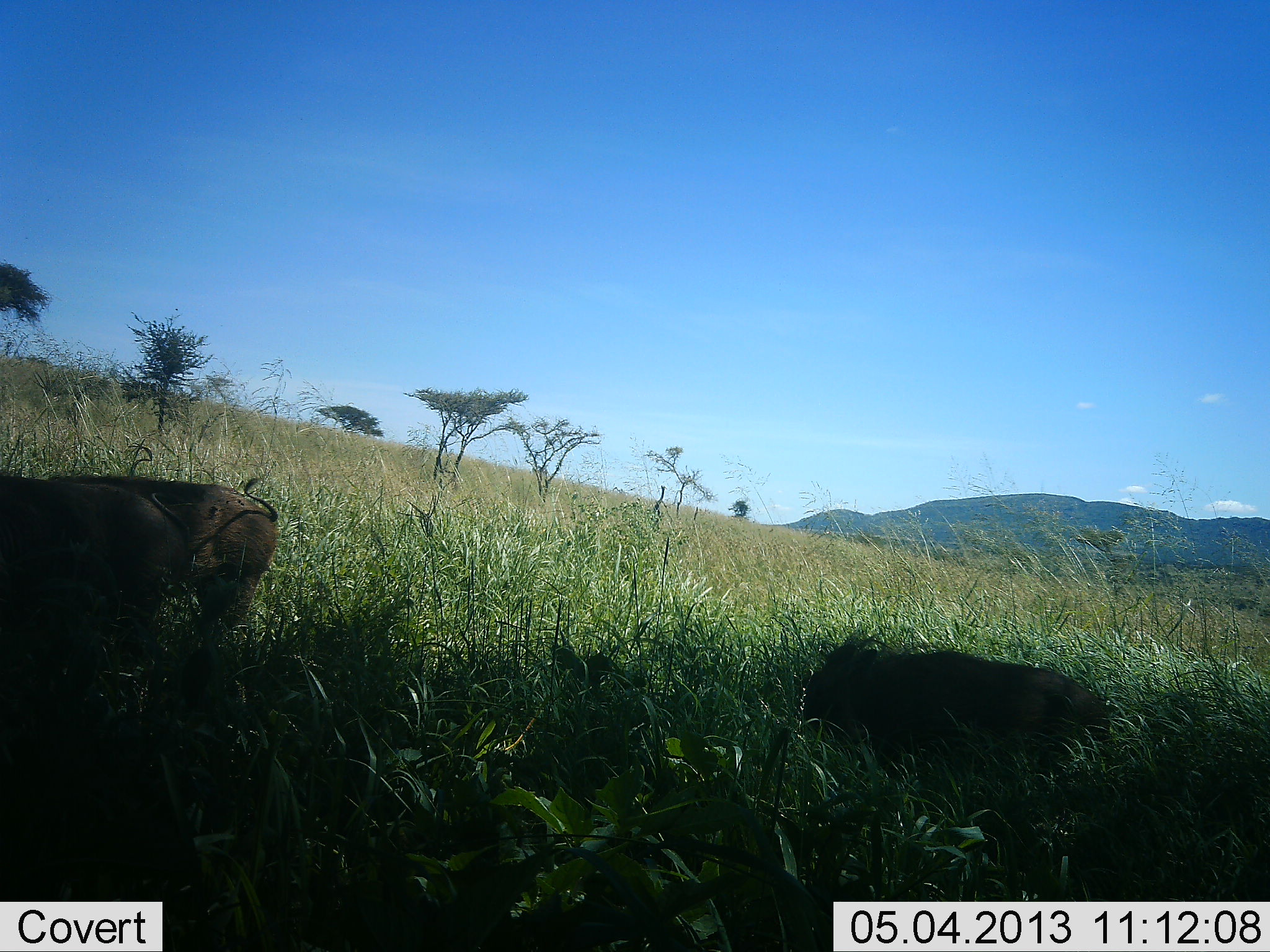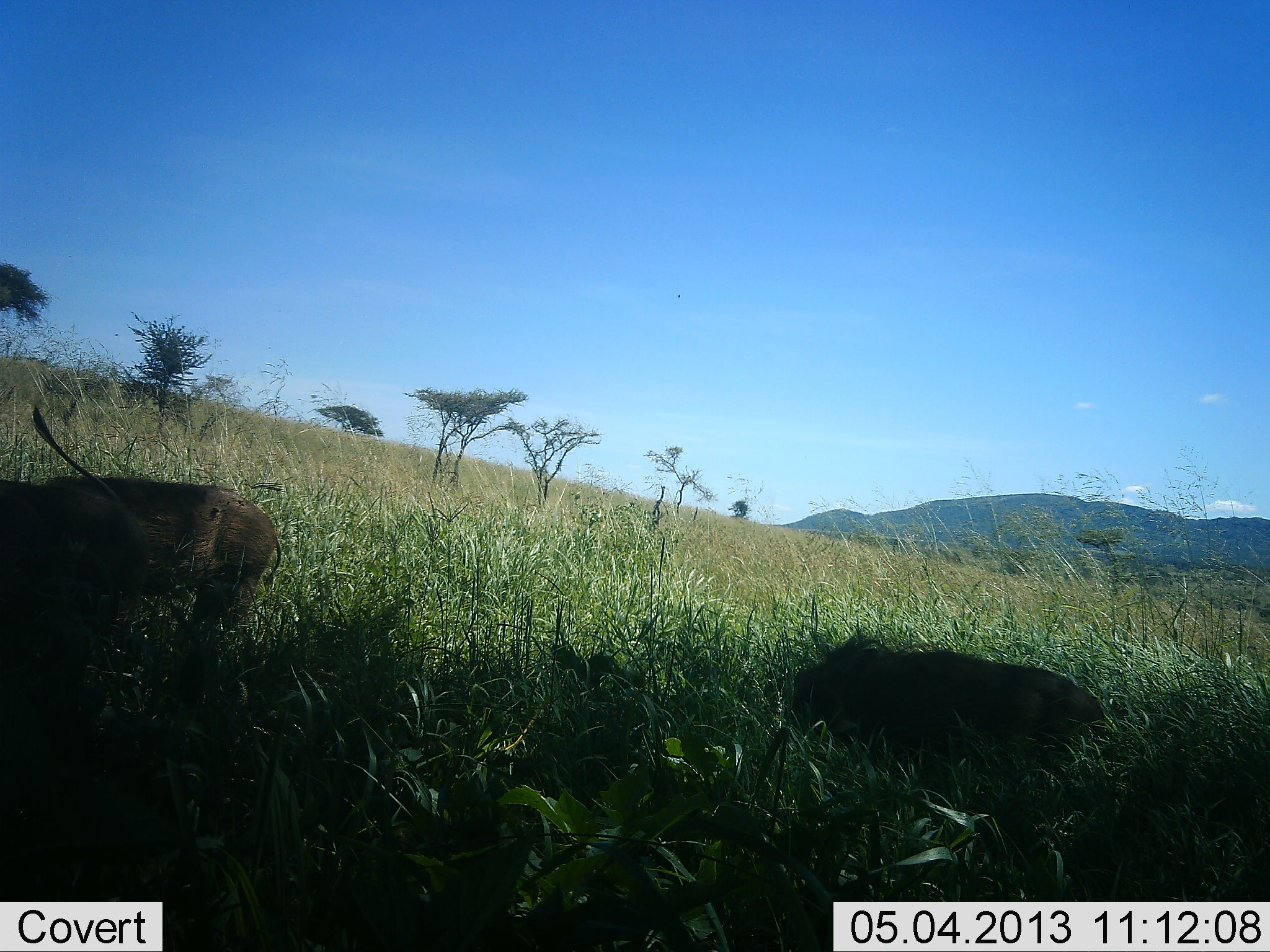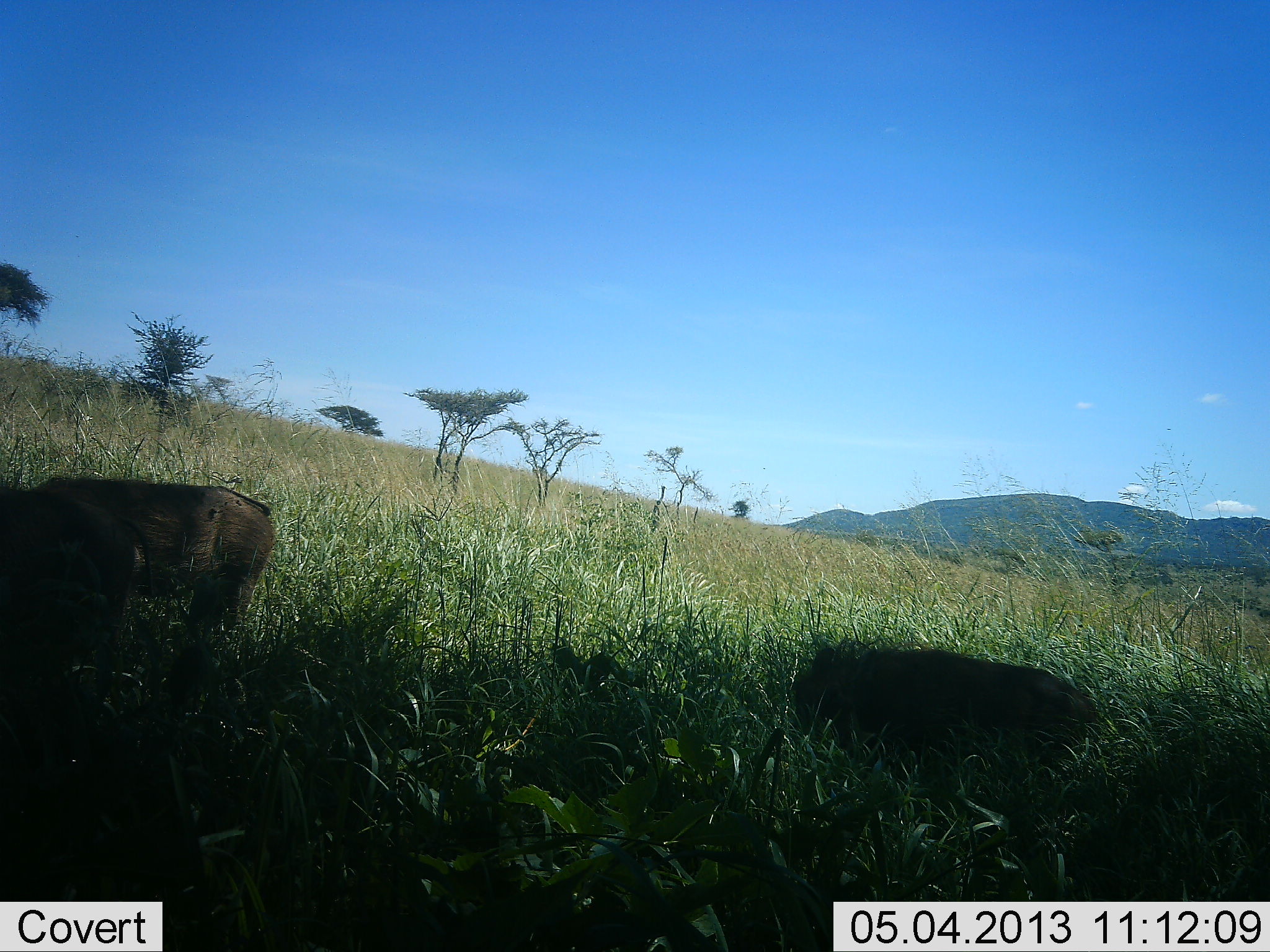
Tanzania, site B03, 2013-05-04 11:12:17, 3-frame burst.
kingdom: Animalia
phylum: Chordata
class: Mammalia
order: Artiodactyla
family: Suidae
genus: Phacochoerus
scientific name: Phacochoerus africanus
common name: warthog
Warthog (Phacochoerus africanus), count 3. Behavior (volunteer vote fractions): standing 35%, resting 9%, moving 4%, interacting 0%. Young present (vote fraction): 0%. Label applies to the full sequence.